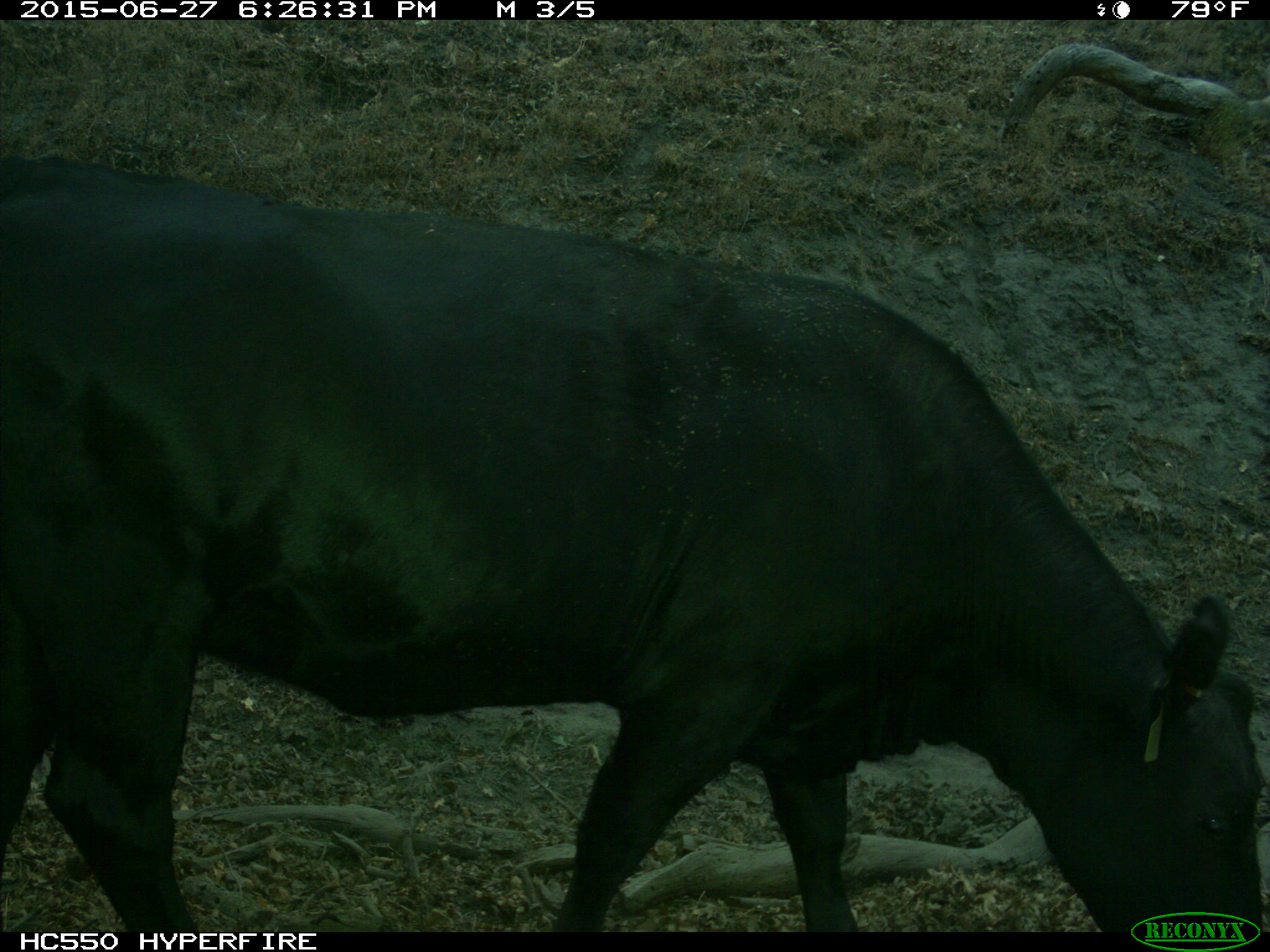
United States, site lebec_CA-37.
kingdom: Animalia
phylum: Chordata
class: Mammalia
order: Artiodactyla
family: Bovidae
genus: Bos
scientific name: Bos taurus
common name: domestic cow